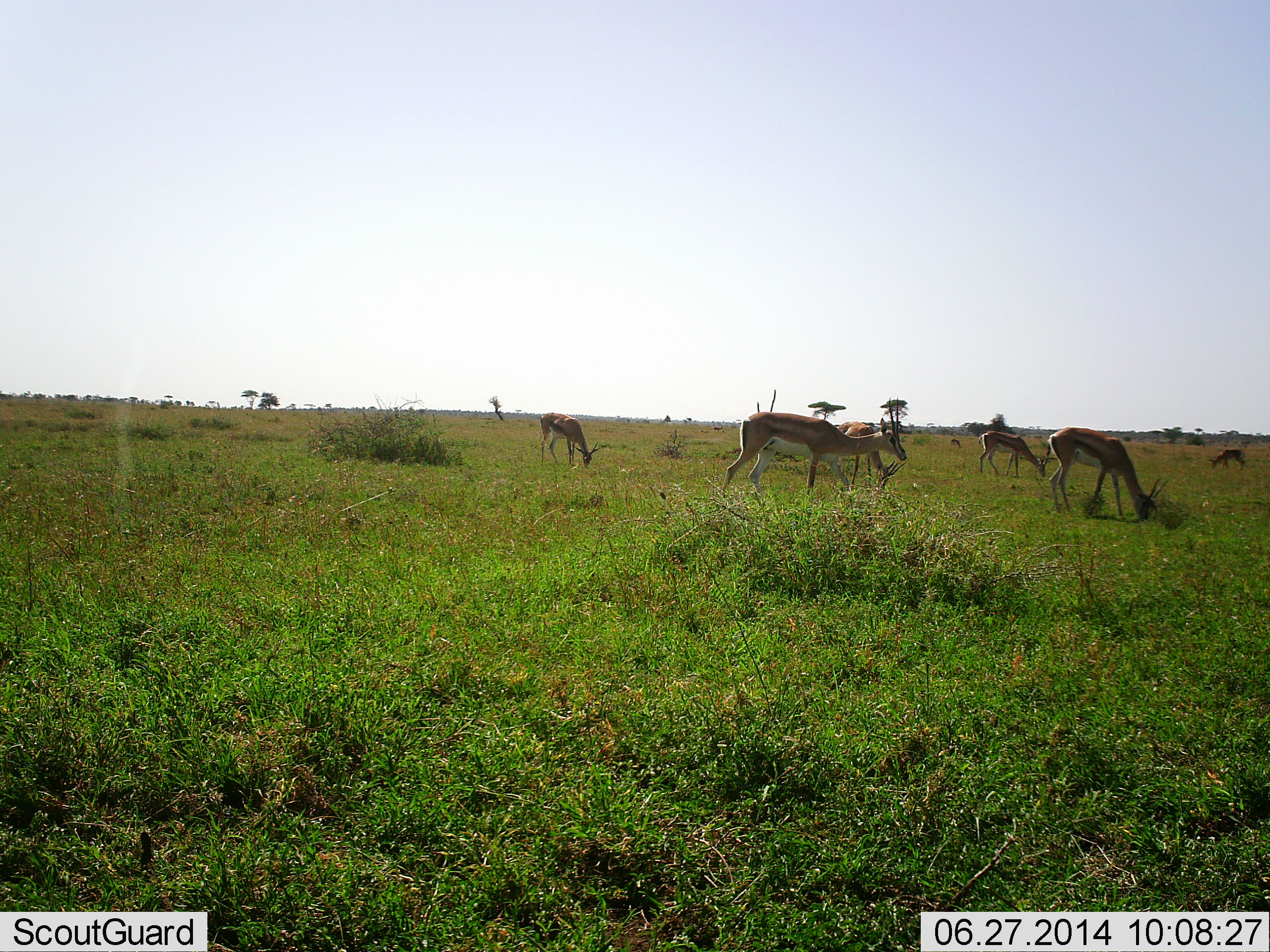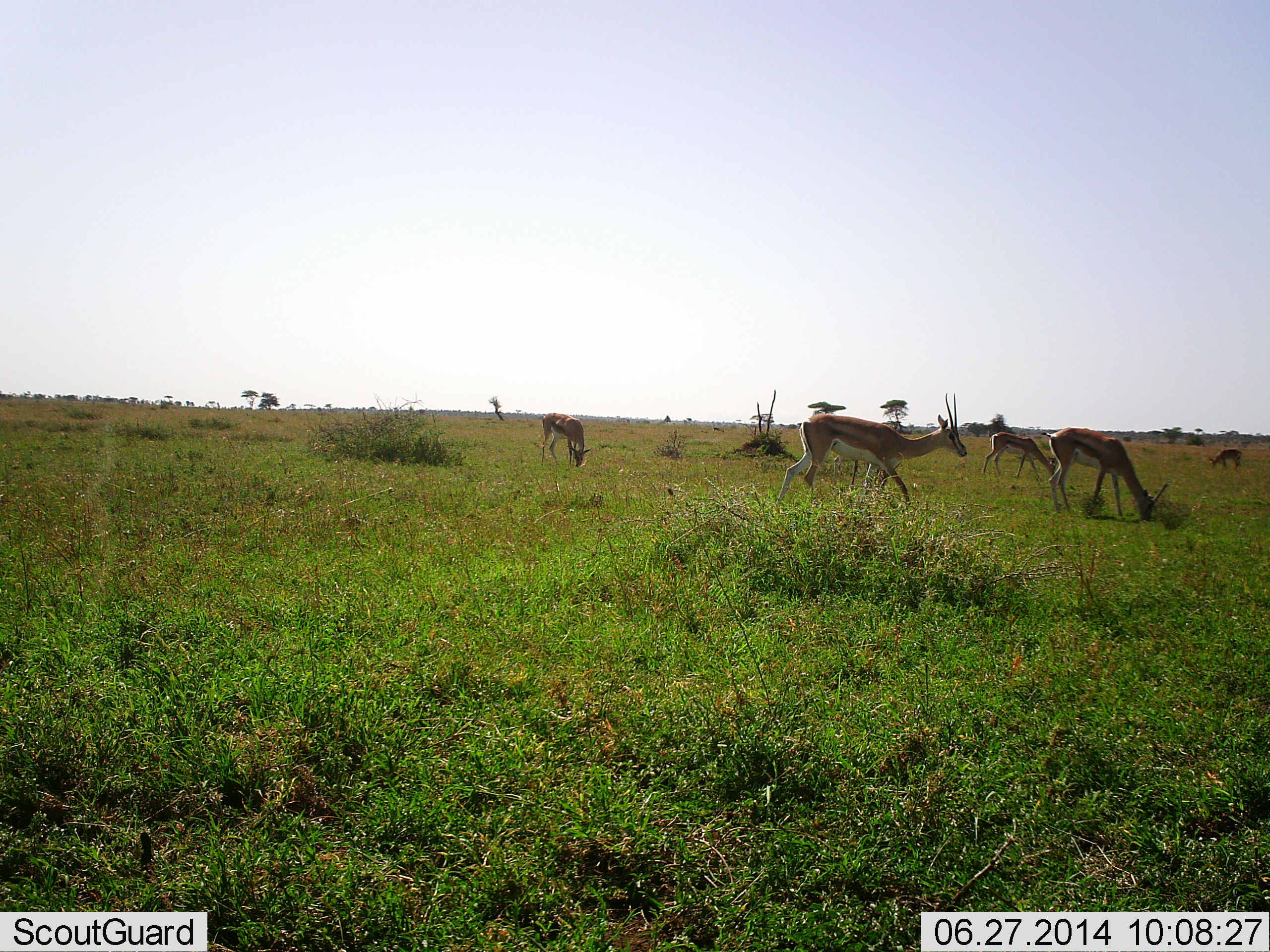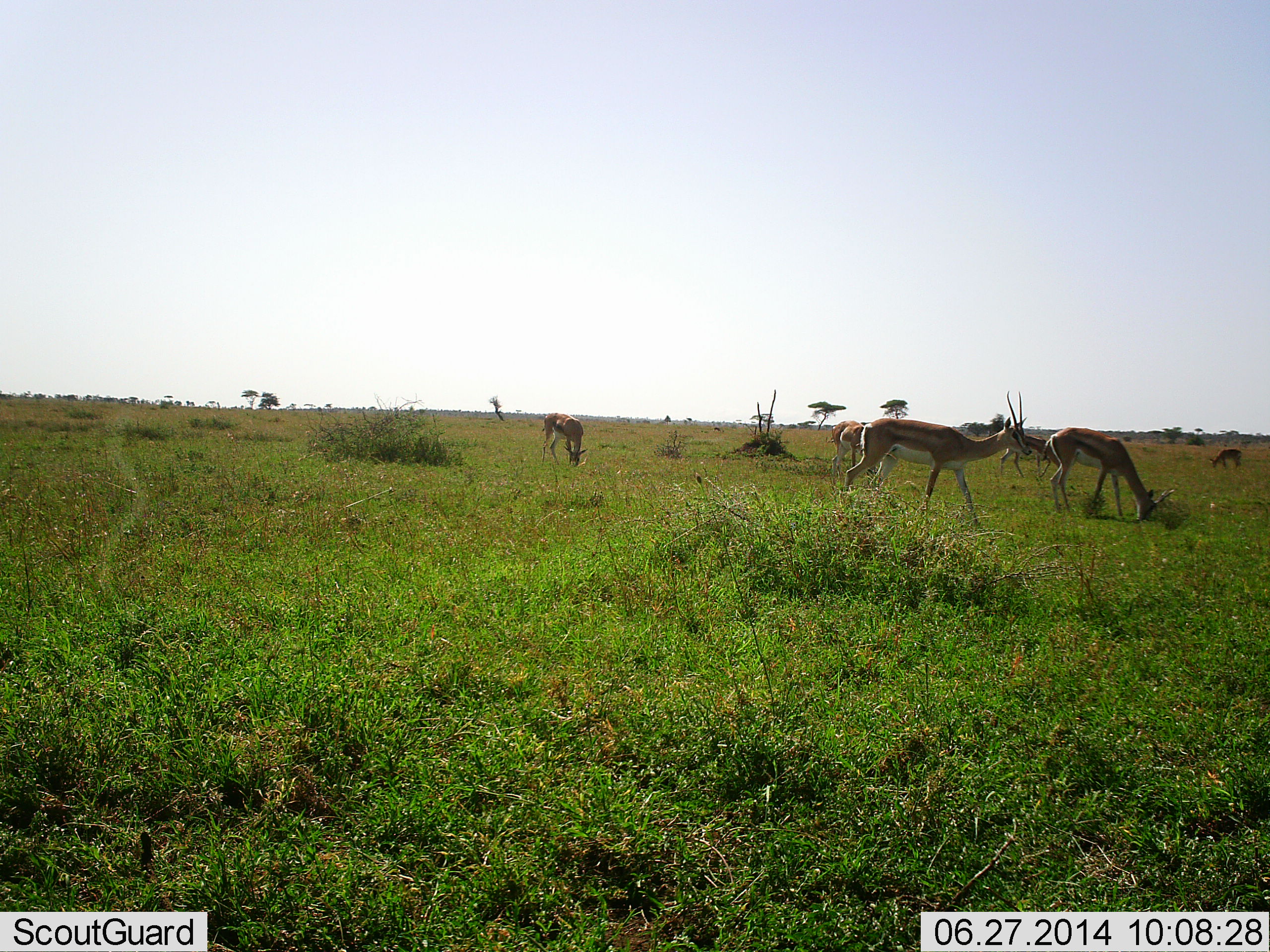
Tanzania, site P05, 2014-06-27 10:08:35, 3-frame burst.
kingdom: Animalia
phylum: Chordata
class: Mammalia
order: Artiodactyla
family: Bovidae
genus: Eudorcas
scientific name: Eudorcas thomsonii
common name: thomson's gazelle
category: gazellethomsons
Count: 6.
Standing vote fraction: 20%.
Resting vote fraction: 0%.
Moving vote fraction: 50%.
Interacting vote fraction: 0%.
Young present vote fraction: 0%.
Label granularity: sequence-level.